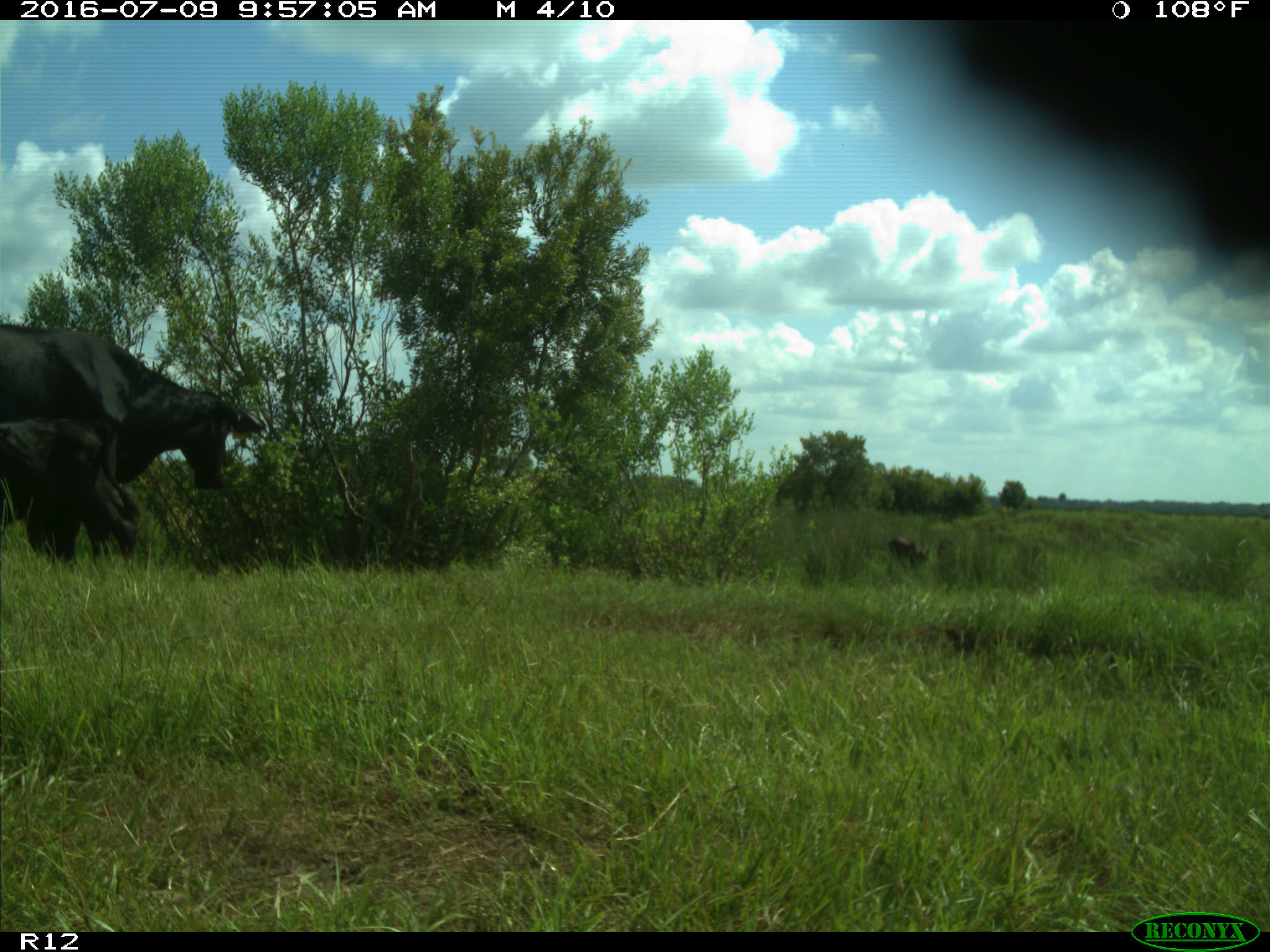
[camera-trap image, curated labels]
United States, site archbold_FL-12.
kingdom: Animalia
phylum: Chordata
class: Mammalia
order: Artiodactyla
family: Bovidae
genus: Bos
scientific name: Bos taurus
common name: domestic cow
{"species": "Bos taurus (domestic cow)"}